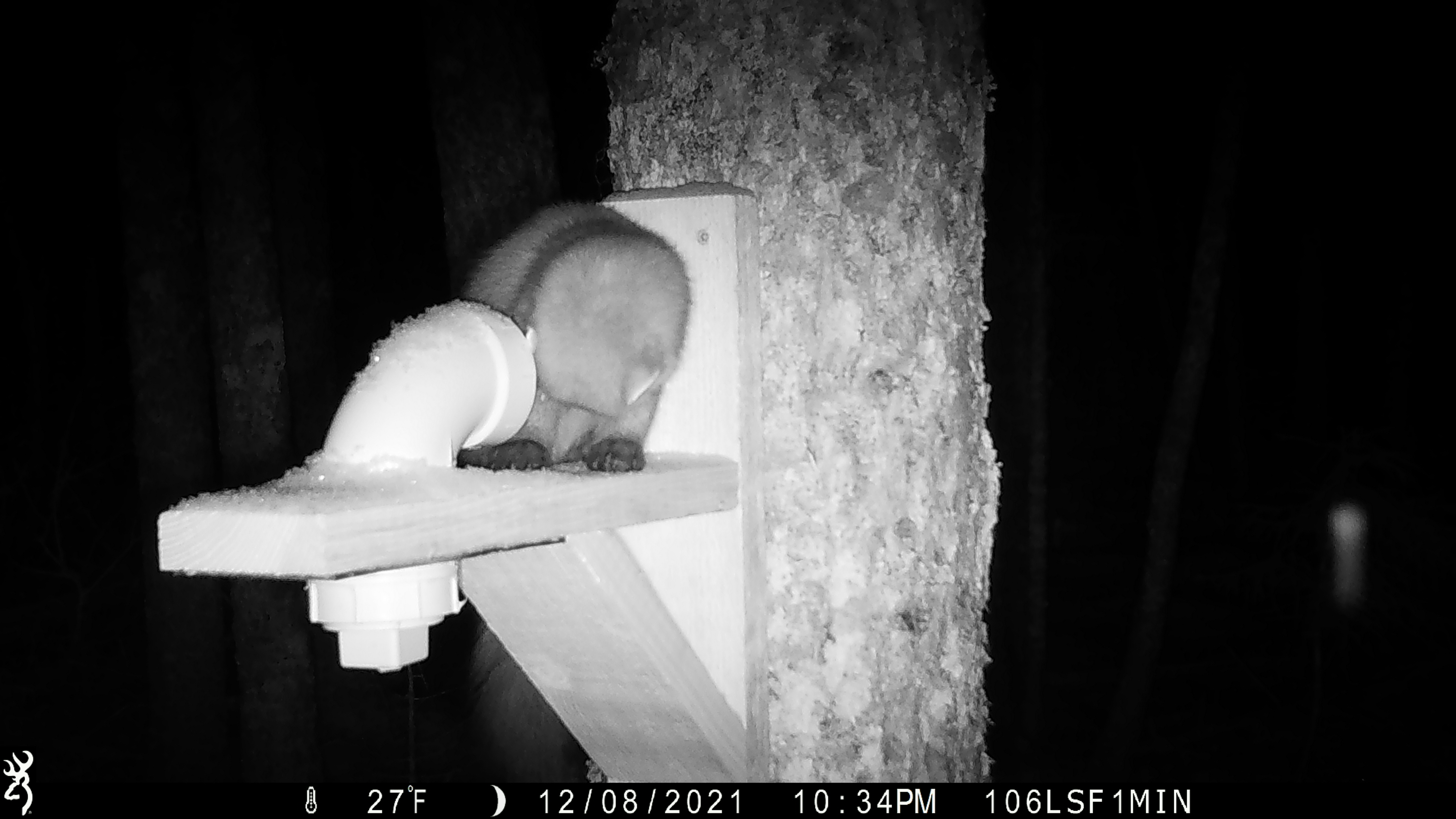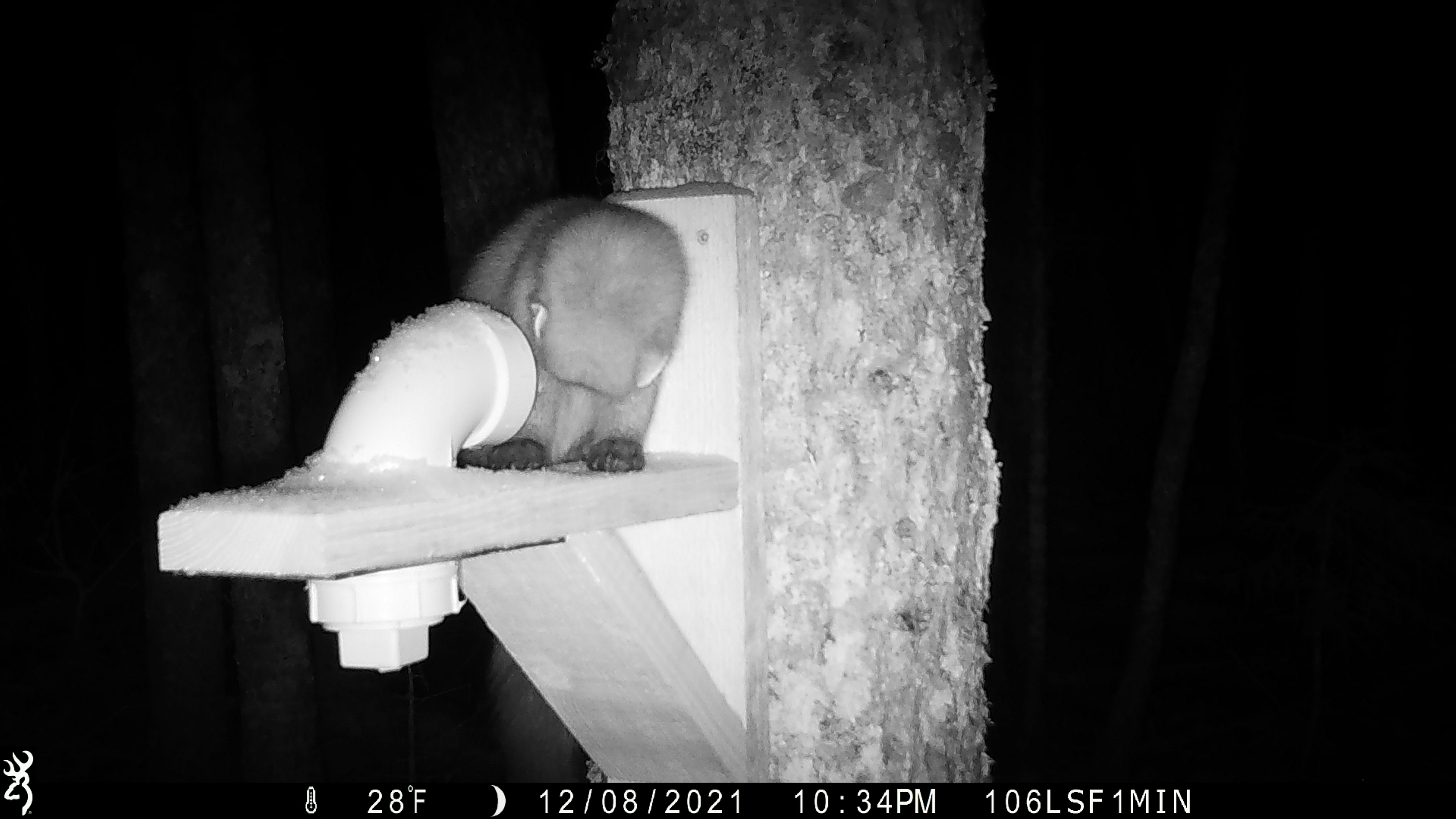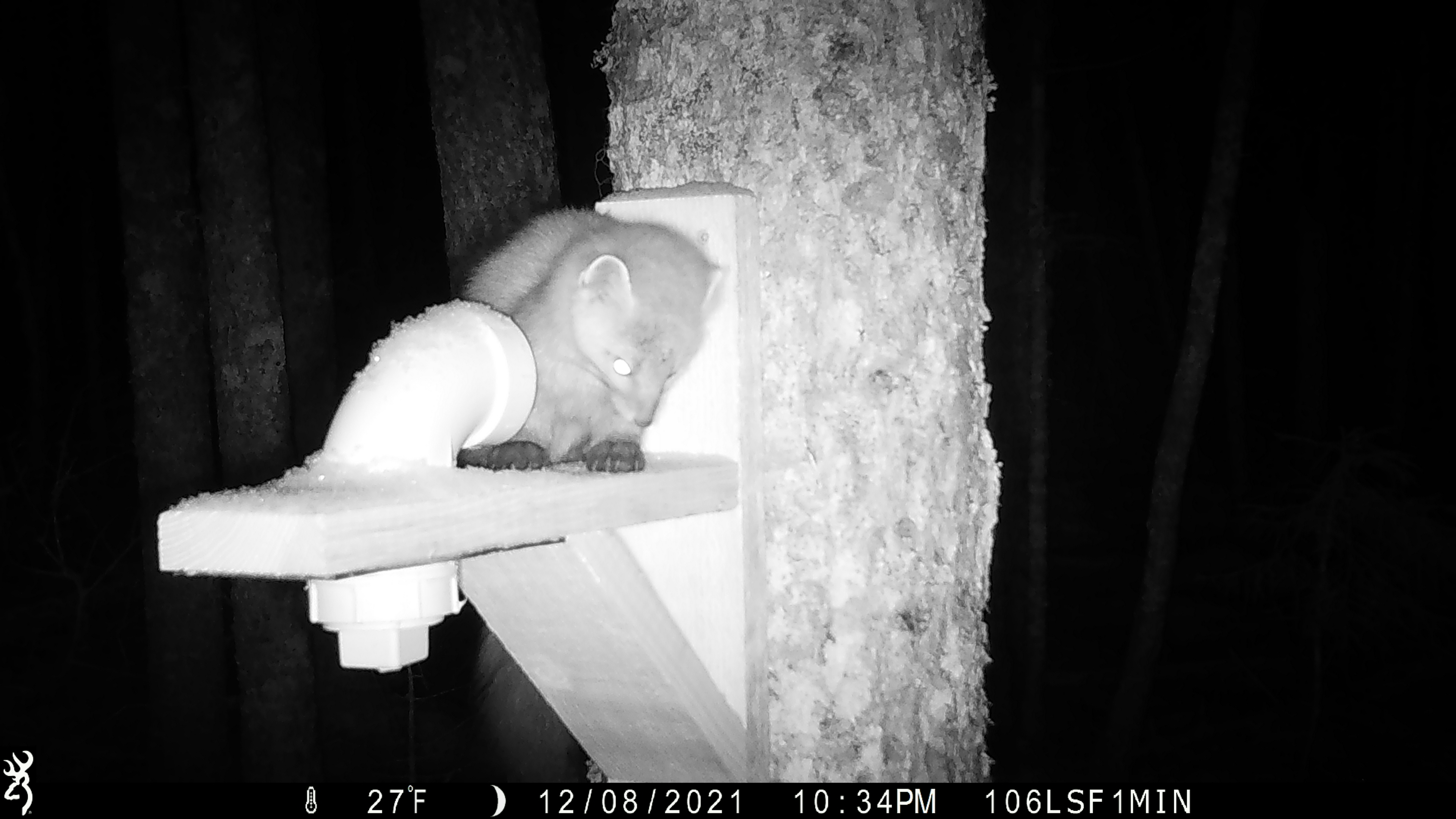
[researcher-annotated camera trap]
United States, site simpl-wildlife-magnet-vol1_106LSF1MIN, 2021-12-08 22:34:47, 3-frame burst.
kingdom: Animalia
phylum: Chordata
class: Mammalia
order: Carnivora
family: Mustelidae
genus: Martes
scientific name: Martes americana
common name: american marten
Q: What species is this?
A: American marten (Martes americana).